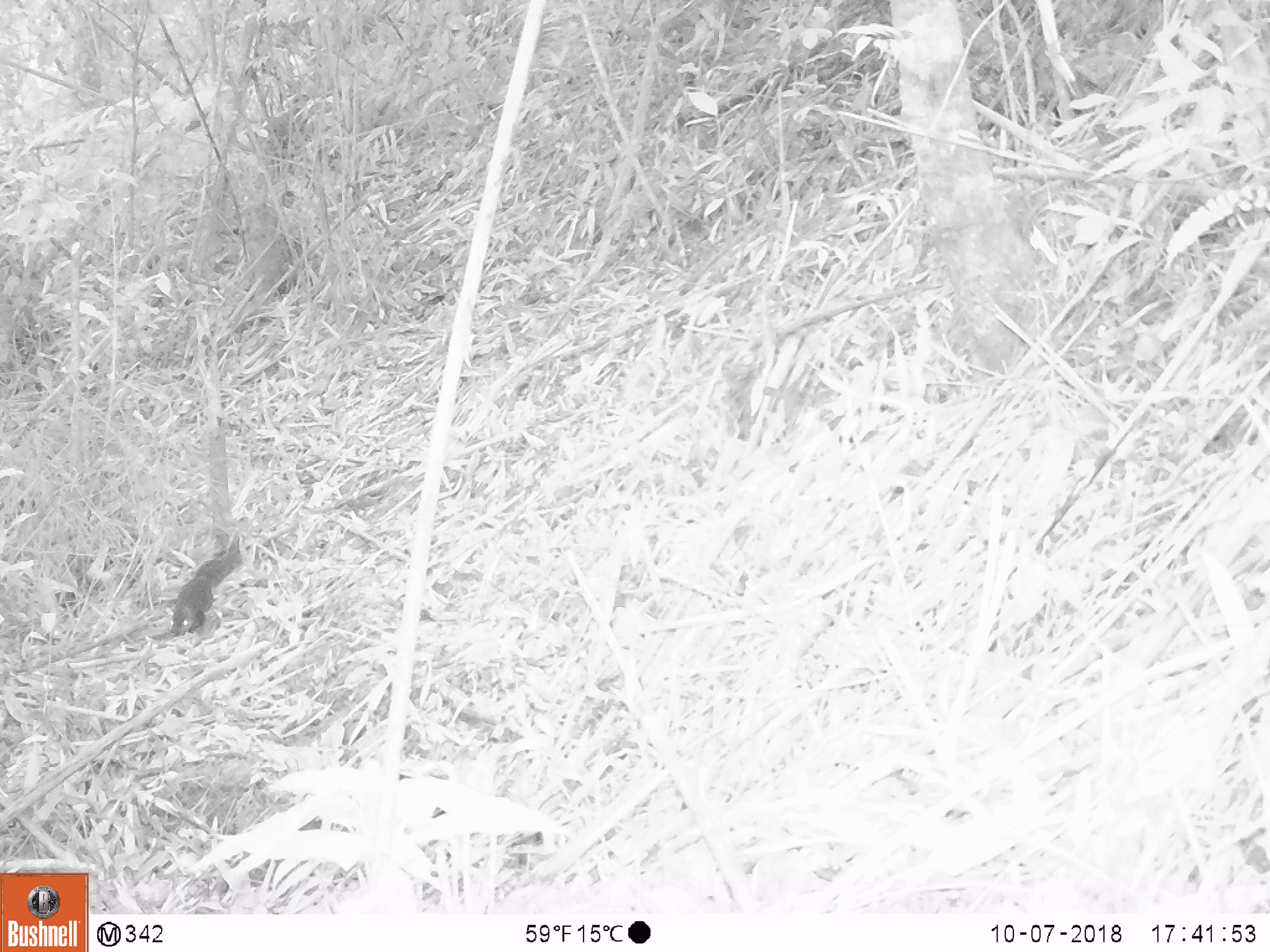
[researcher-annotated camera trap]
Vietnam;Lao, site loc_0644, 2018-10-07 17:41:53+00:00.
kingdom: Animalia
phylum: Chordata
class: Mammalia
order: Rodentia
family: Sciuridae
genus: Sciurus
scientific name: Sciurus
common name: squirrel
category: unidentified squirrel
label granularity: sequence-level